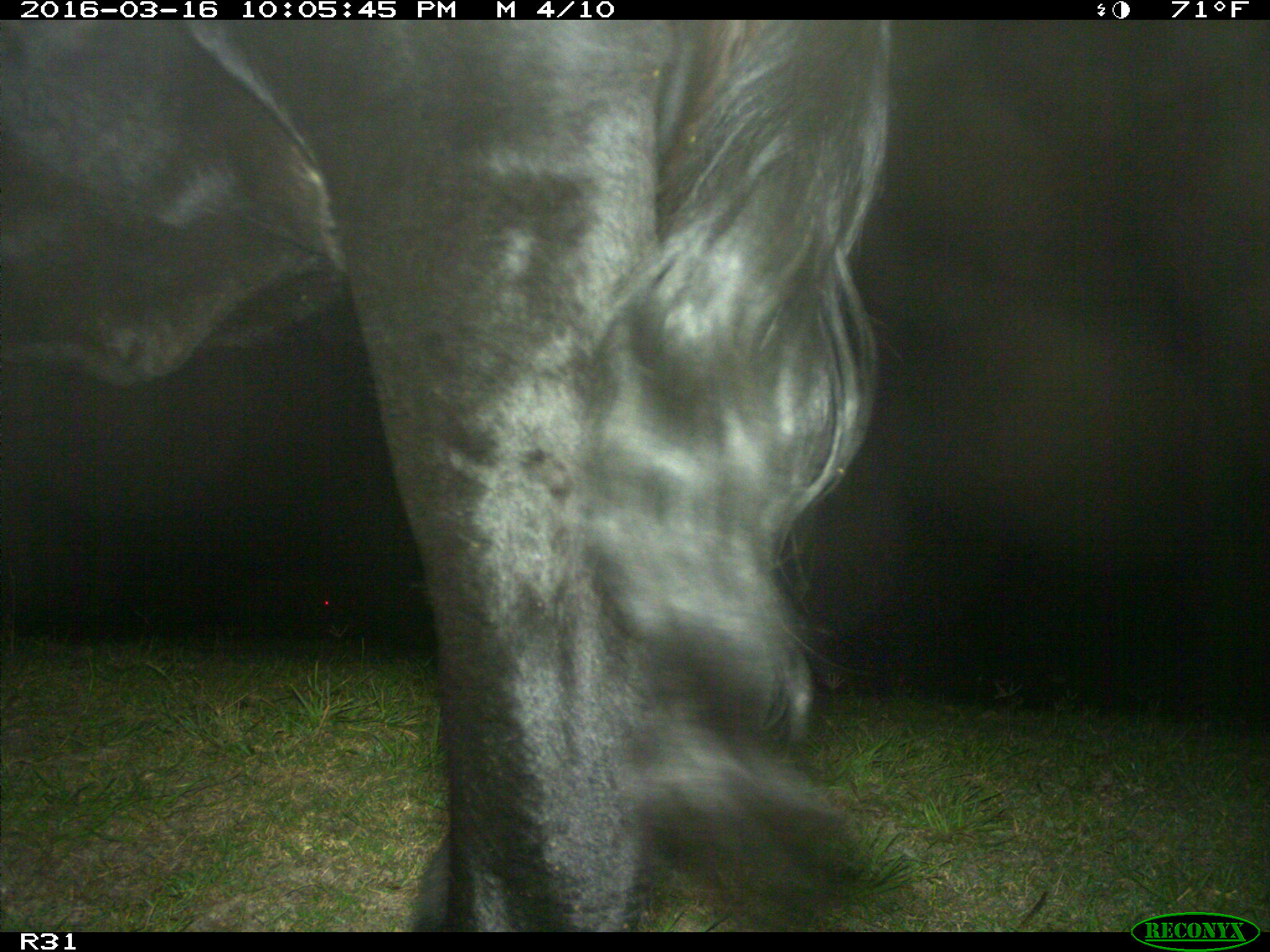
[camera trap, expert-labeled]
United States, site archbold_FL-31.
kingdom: Animalia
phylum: Chordata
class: Mammalia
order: Artiodactyla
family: Bovidae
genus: Bos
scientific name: Bos taurus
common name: domestic cow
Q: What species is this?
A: Bos taurus (domestic cow).